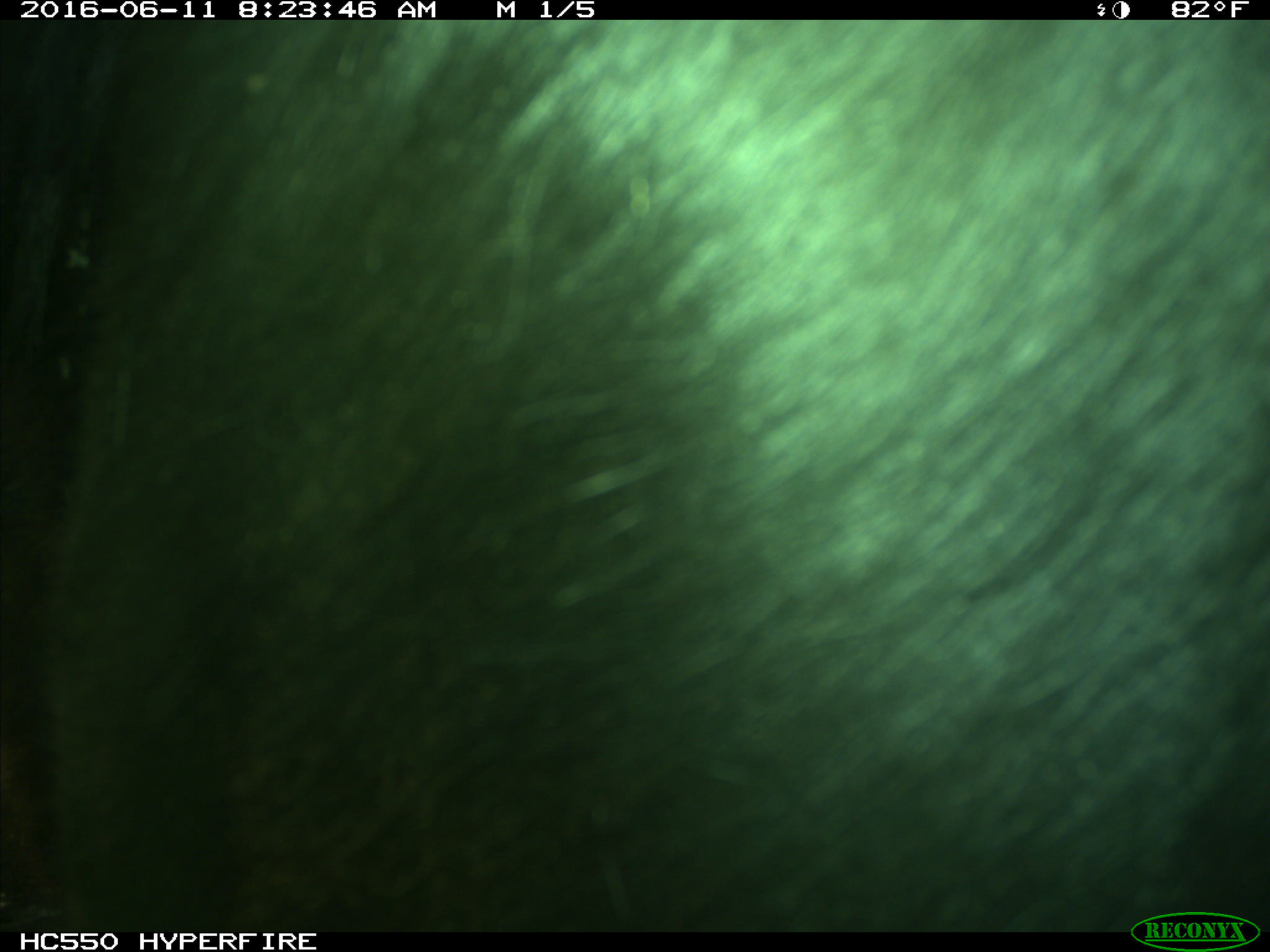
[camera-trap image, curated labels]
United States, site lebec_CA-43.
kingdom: Animalia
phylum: Chordata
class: Mammalia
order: Artiodactyla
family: Bovidae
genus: Bos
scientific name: Bos taurus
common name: domestic cow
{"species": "Bos taurus (domestic cow)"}